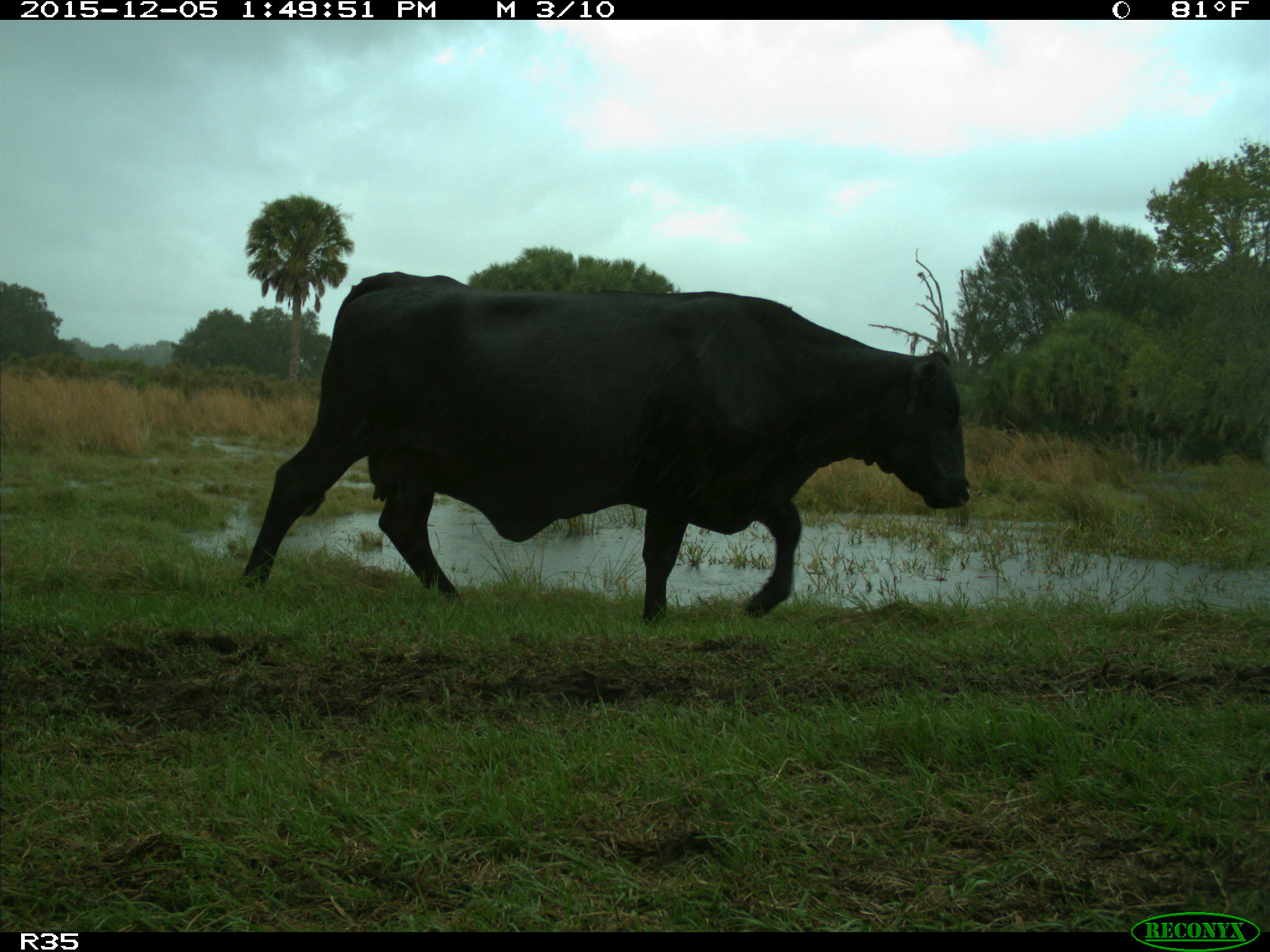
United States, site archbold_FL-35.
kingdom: Animalia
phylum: Chordata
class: Mammalia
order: Artiodactyla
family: Bovidae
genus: Bos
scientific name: Bos taurus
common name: domestic cow